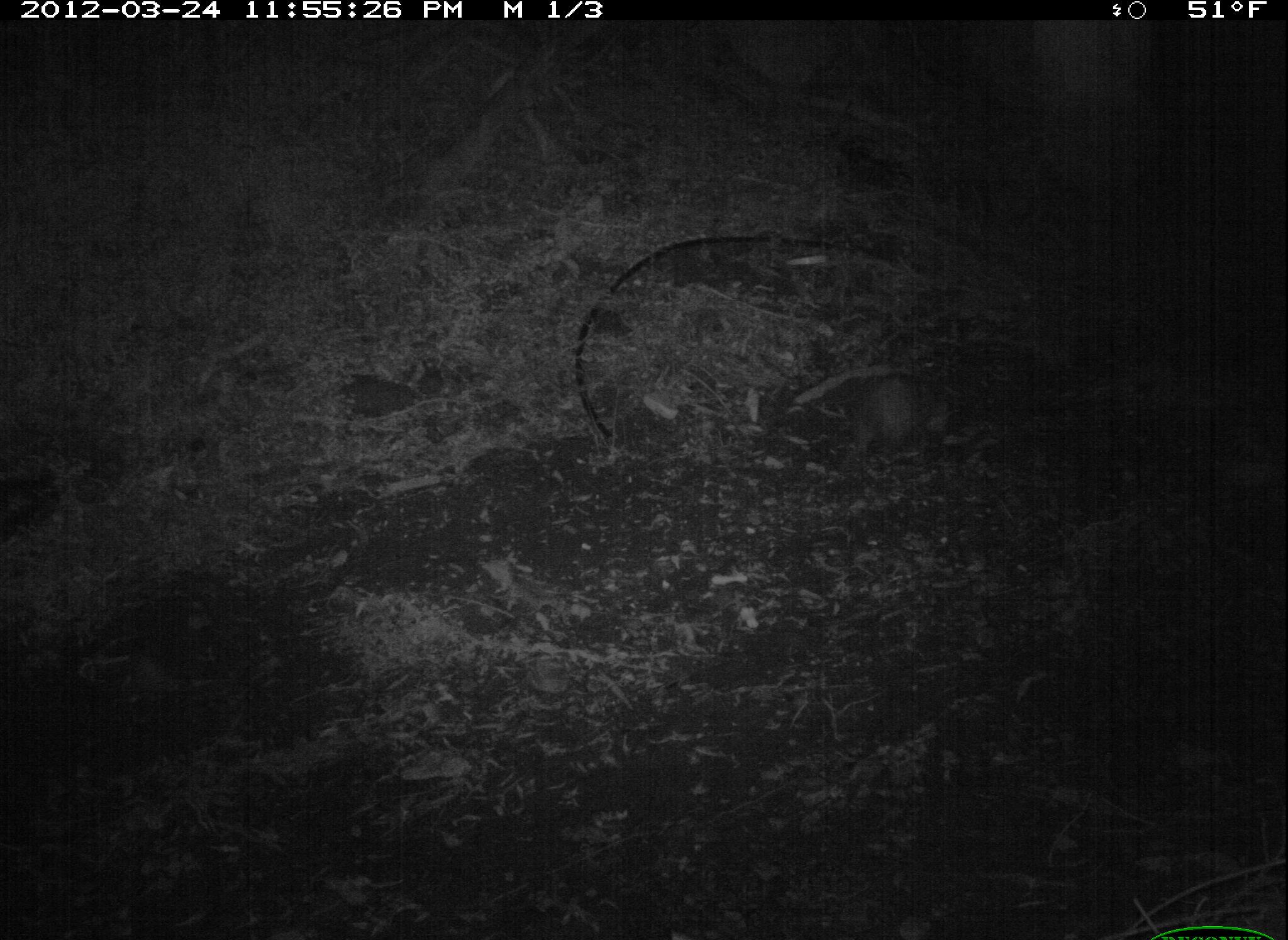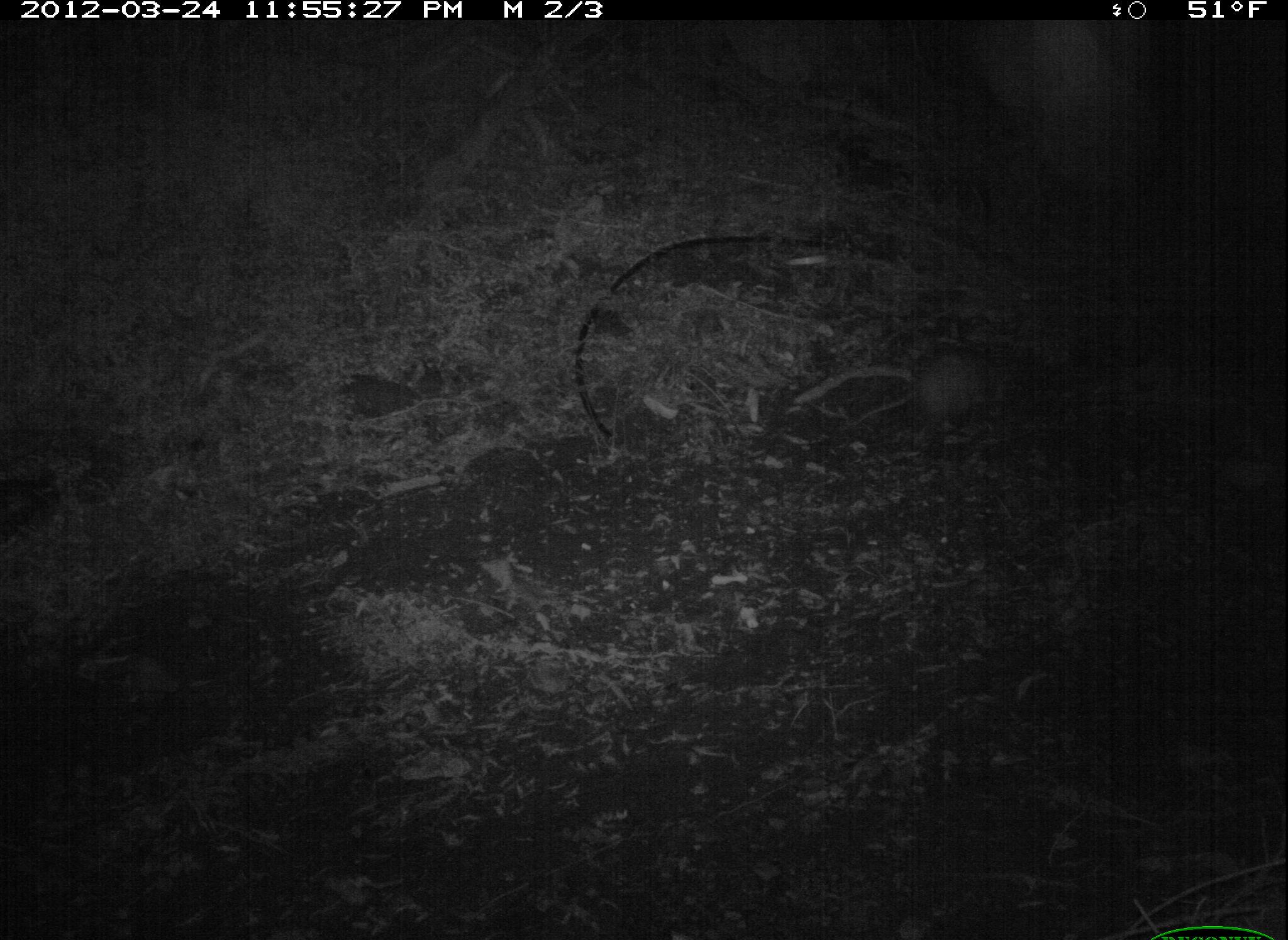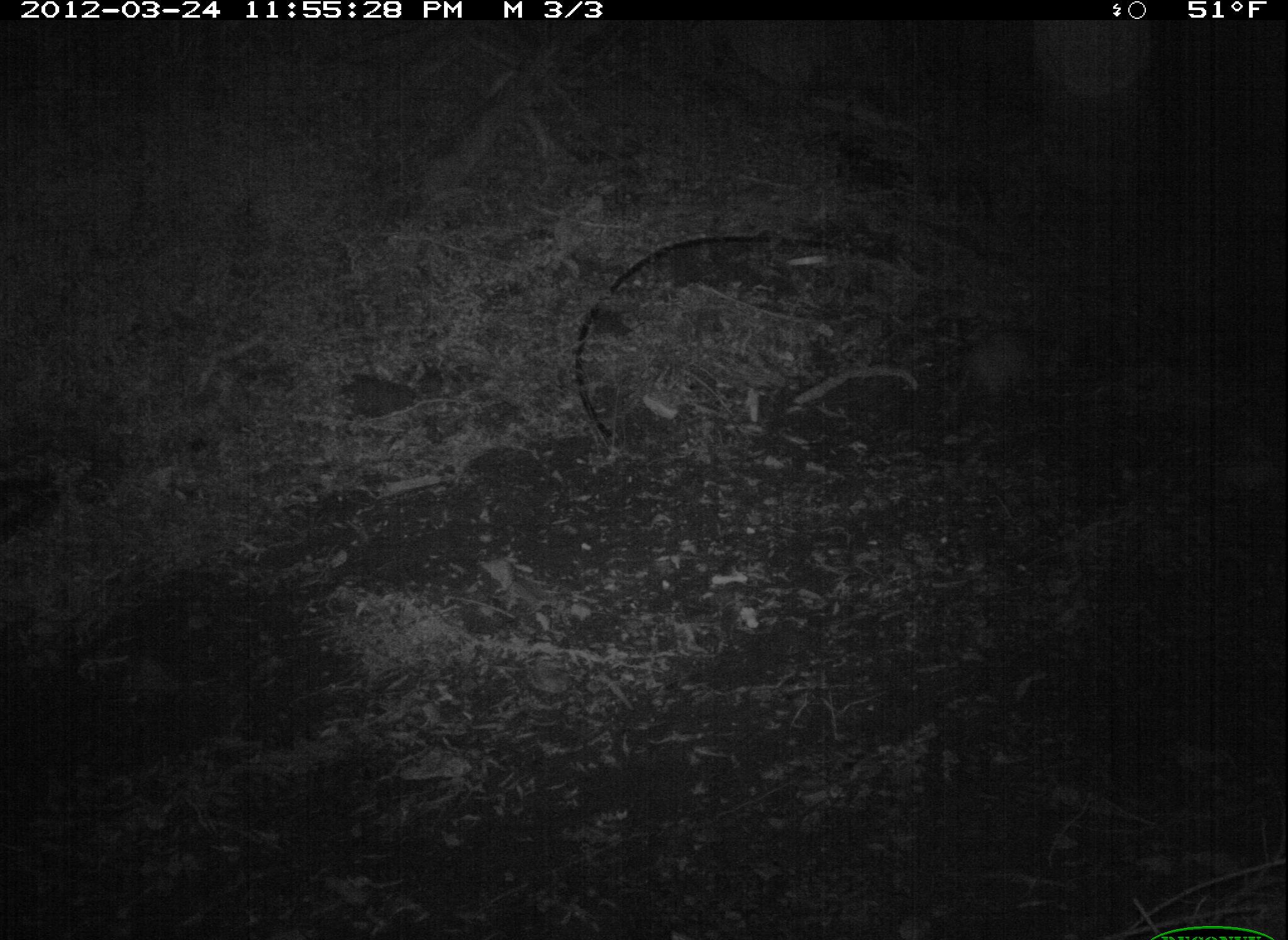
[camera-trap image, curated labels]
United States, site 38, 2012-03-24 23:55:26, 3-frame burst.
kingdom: Animalia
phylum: Chordata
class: Mammalia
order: Didelphimorphia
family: Didelphidae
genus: Didelphis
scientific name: Didelphis virginiana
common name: virginia opossum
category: opossum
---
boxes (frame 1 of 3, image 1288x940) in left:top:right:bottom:
opossum: 807:354:982:482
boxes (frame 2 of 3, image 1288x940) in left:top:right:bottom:
opossum: 787:329:1063:457